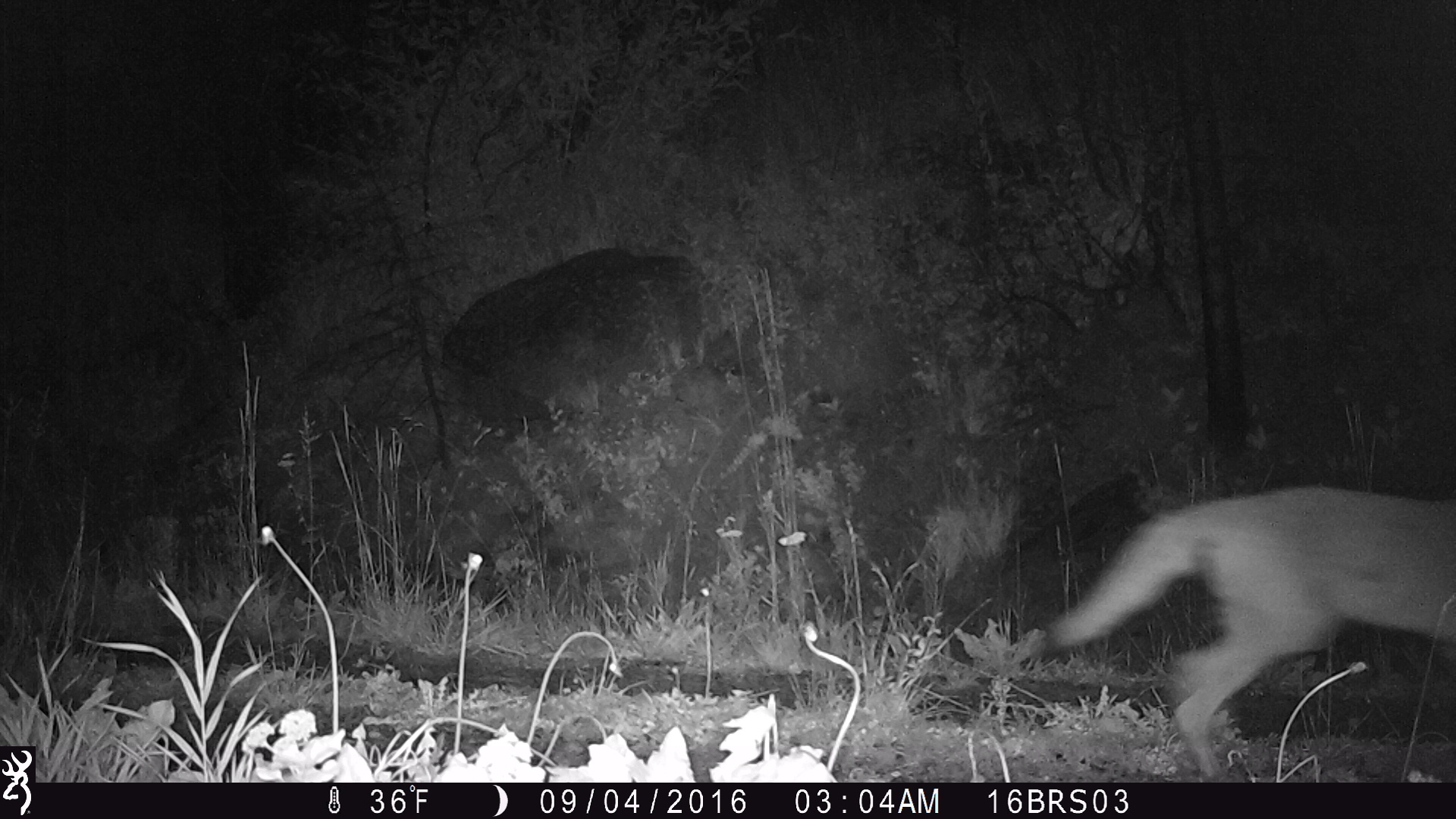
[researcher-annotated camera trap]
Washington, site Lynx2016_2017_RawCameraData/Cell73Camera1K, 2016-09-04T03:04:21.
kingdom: Animalia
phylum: Chordata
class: Mammalia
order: Carnivora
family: Canidae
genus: Canis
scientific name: Canis latrans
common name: coyote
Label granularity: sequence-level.